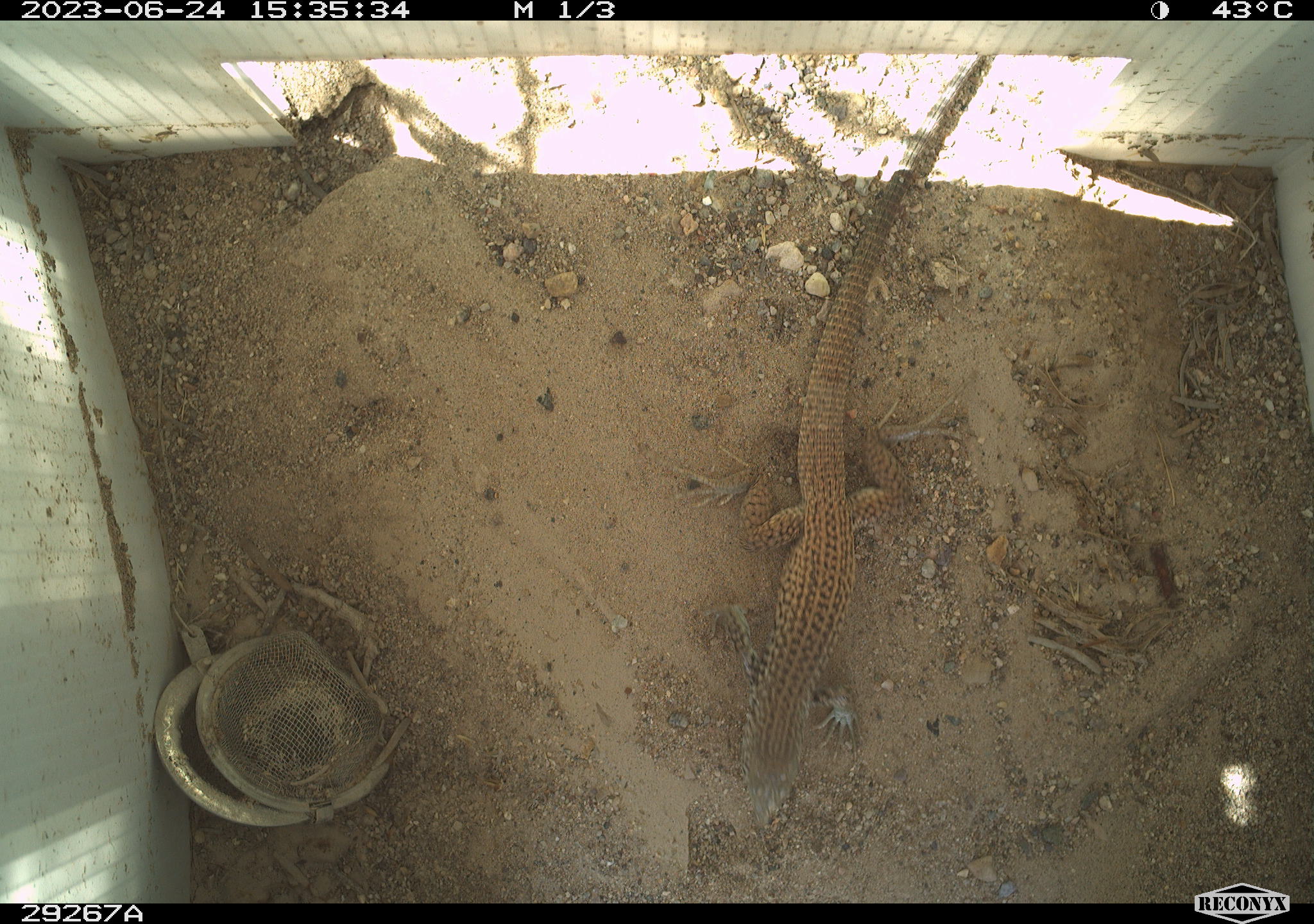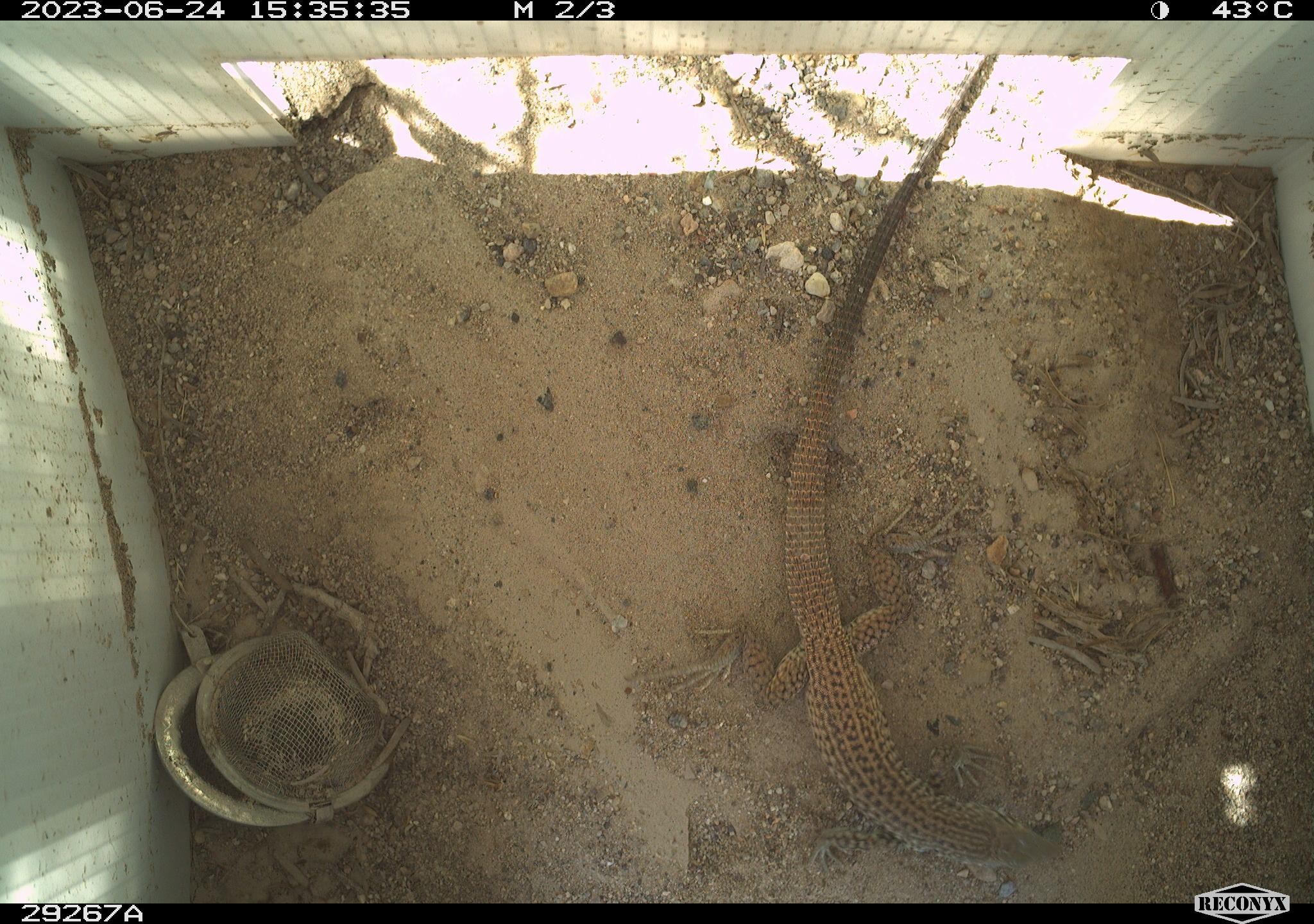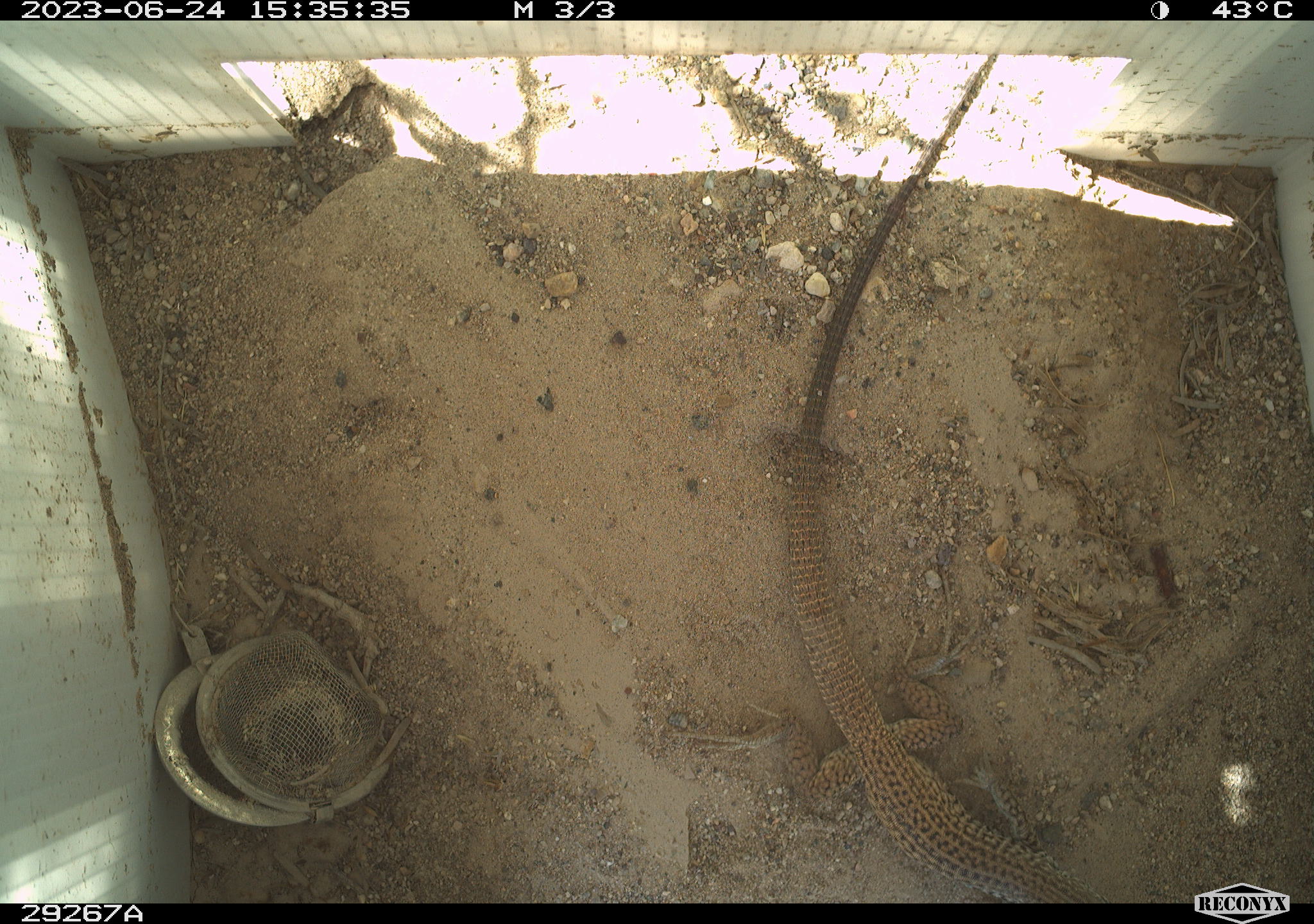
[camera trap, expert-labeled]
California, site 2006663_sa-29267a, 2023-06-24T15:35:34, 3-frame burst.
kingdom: Animalia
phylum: Chordata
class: Reptilia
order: Squamata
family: Teiidae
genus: Aspidoscelis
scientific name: Aspidoscelis tigris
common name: western whiptail